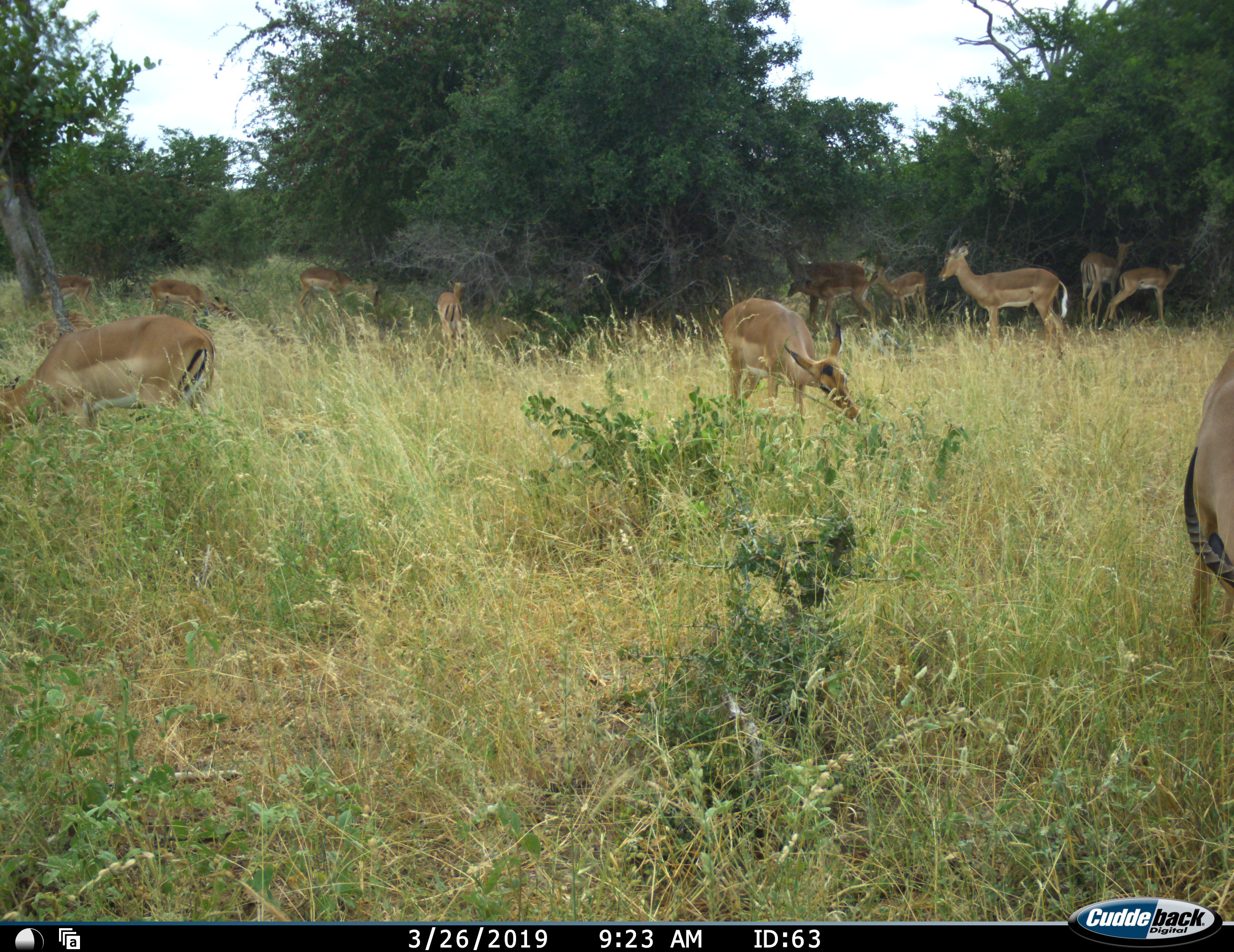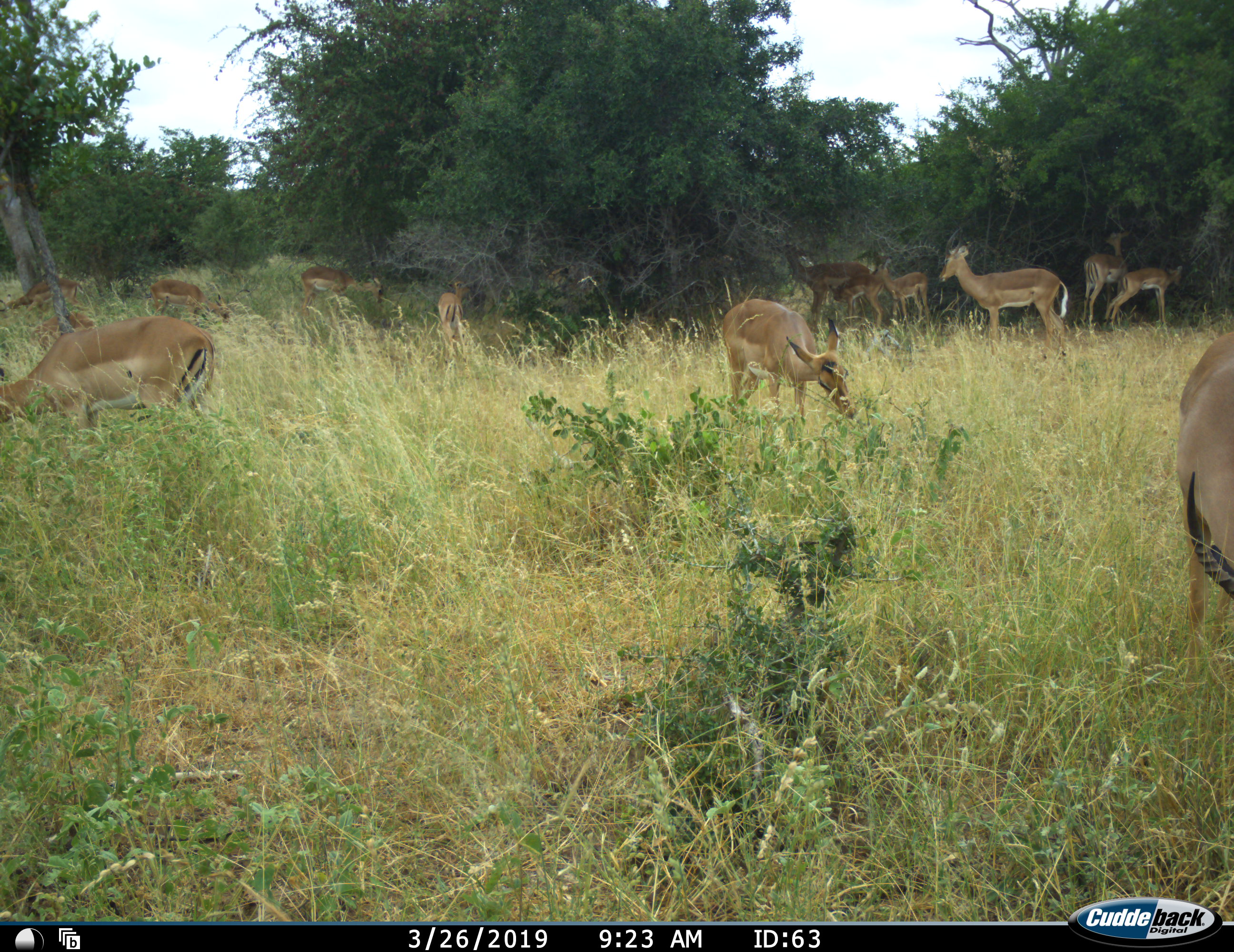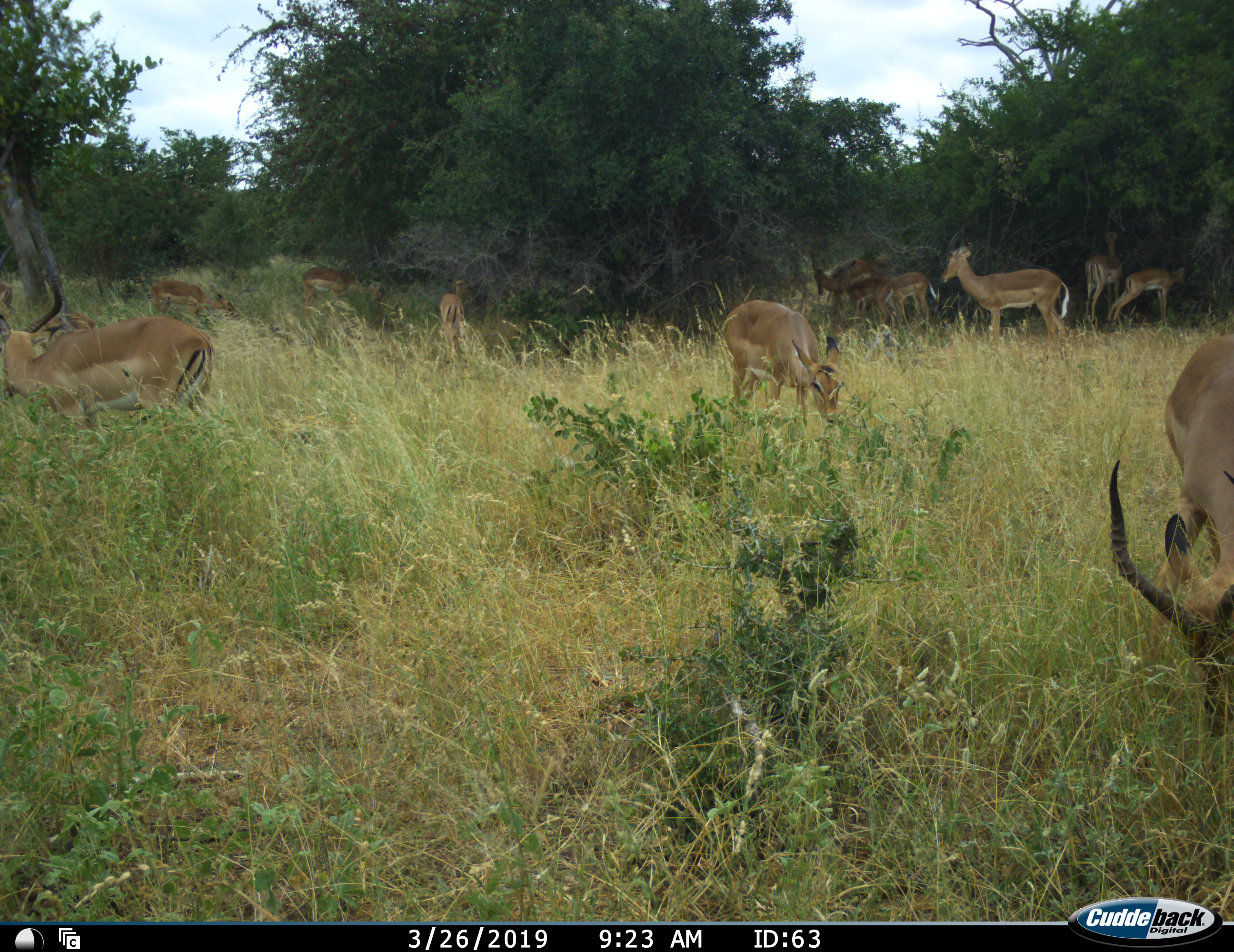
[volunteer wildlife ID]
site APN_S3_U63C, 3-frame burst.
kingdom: Animalia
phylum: Chordata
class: Mammalia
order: Artiodactyla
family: Bovidae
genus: Aepyceros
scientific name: Aepyceros melampus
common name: impala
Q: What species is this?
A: Impala (Aepyceros melampus).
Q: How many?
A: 11-50.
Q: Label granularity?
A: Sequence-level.